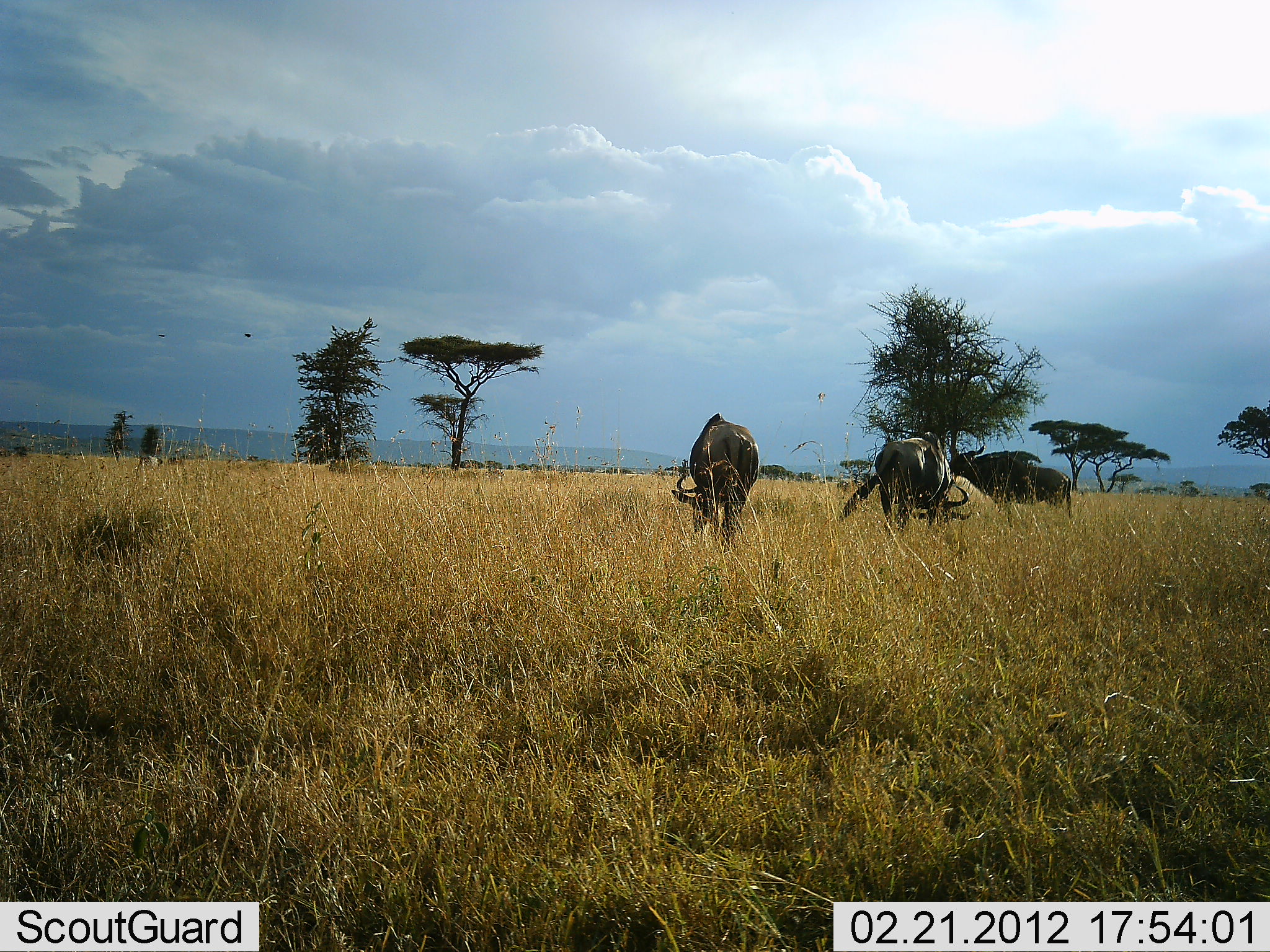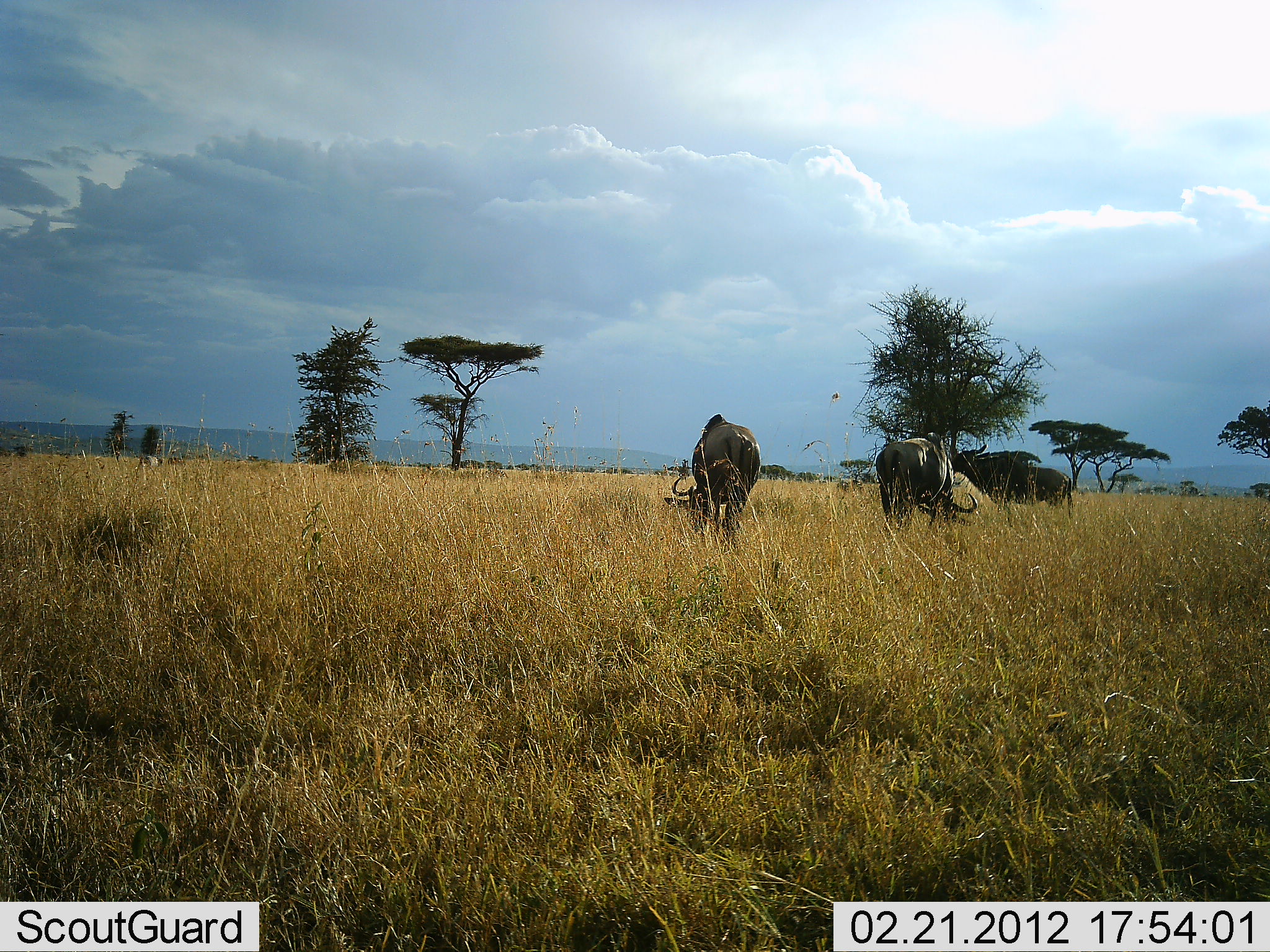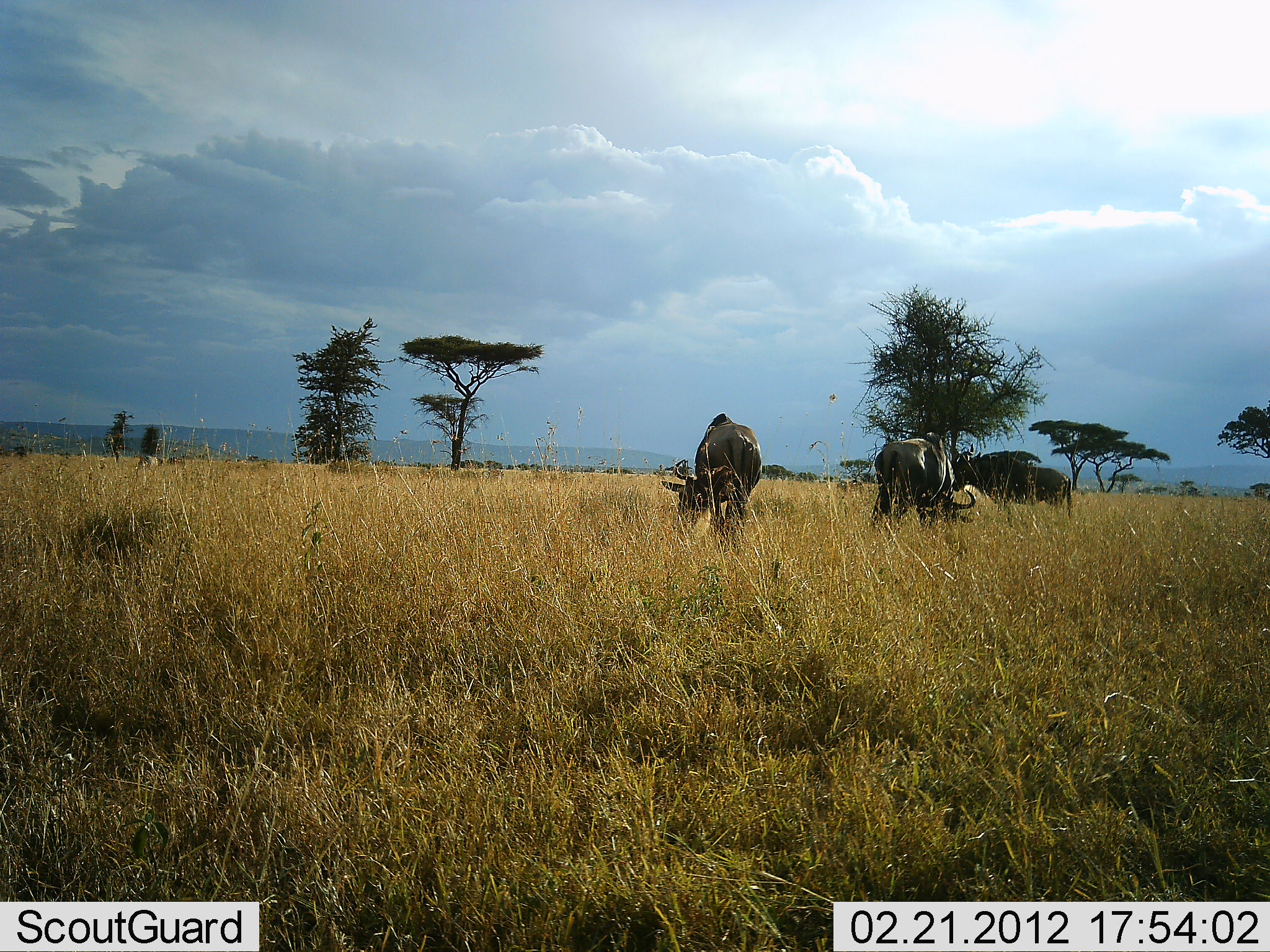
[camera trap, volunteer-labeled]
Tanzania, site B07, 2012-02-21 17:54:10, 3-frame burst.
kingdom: Animalia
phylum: Chordata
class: Mammalia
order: Artiodactyla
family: Bovidae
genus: Connochaetes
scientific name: Connochaetes taurinus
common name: blue wildebeest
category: wildebeest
Wildebeest (blue wildebeest) (Connochaetes taurinus), count 3. Behavior (volunteer vote fractions): standing 50%, resting 6%, moving 0%, interacting 0%. Young present (vote fraction): 0%. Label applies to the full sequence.